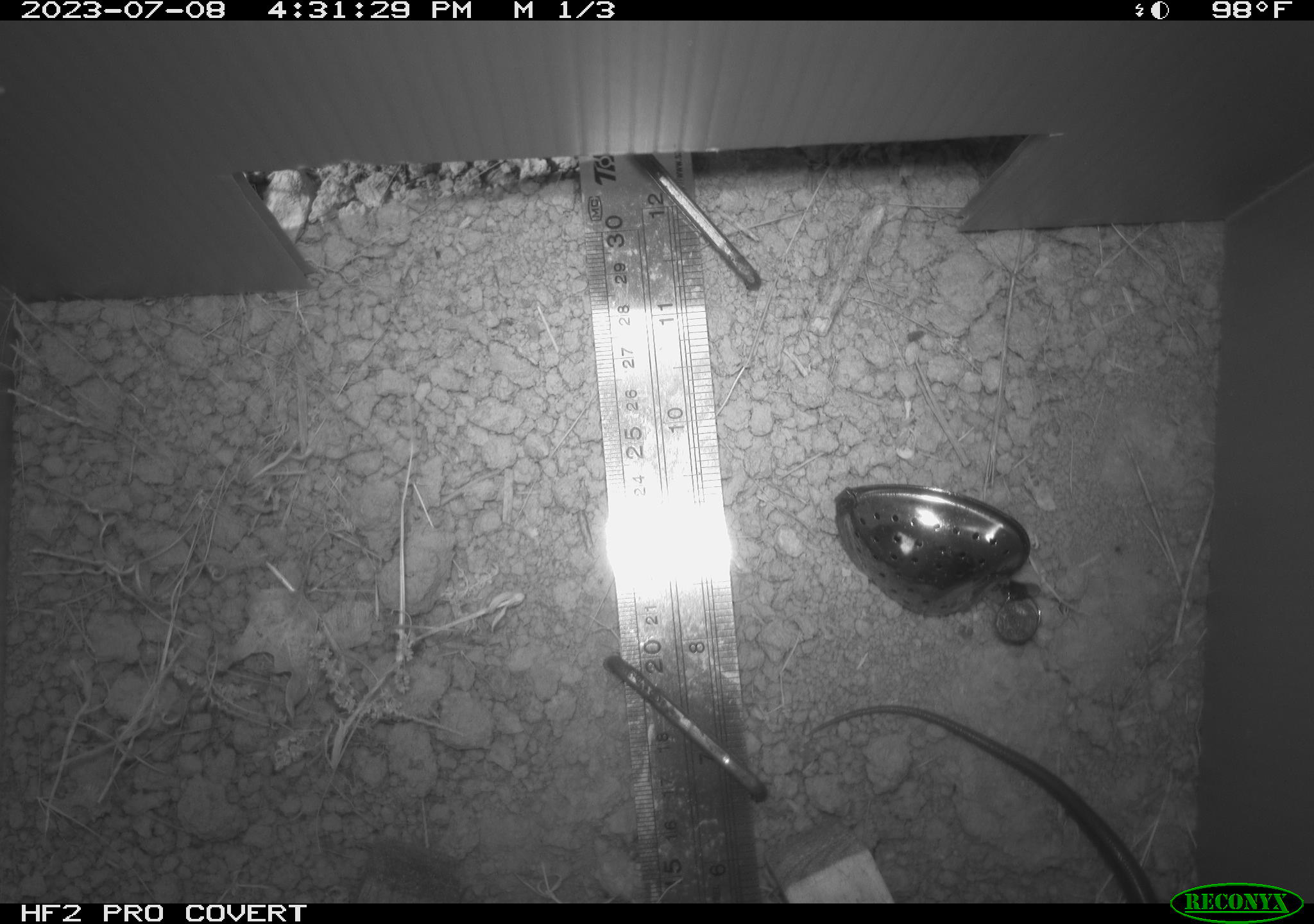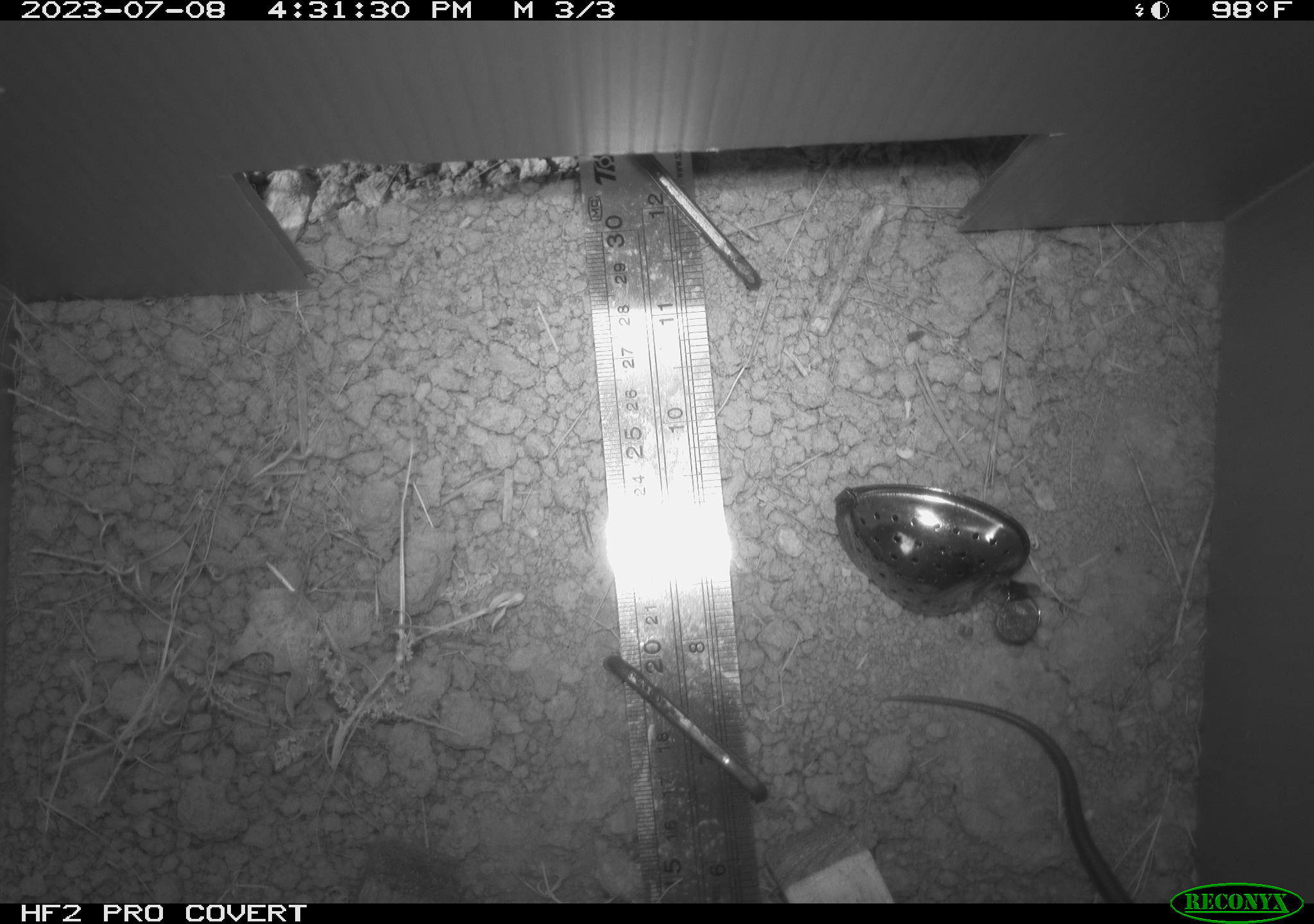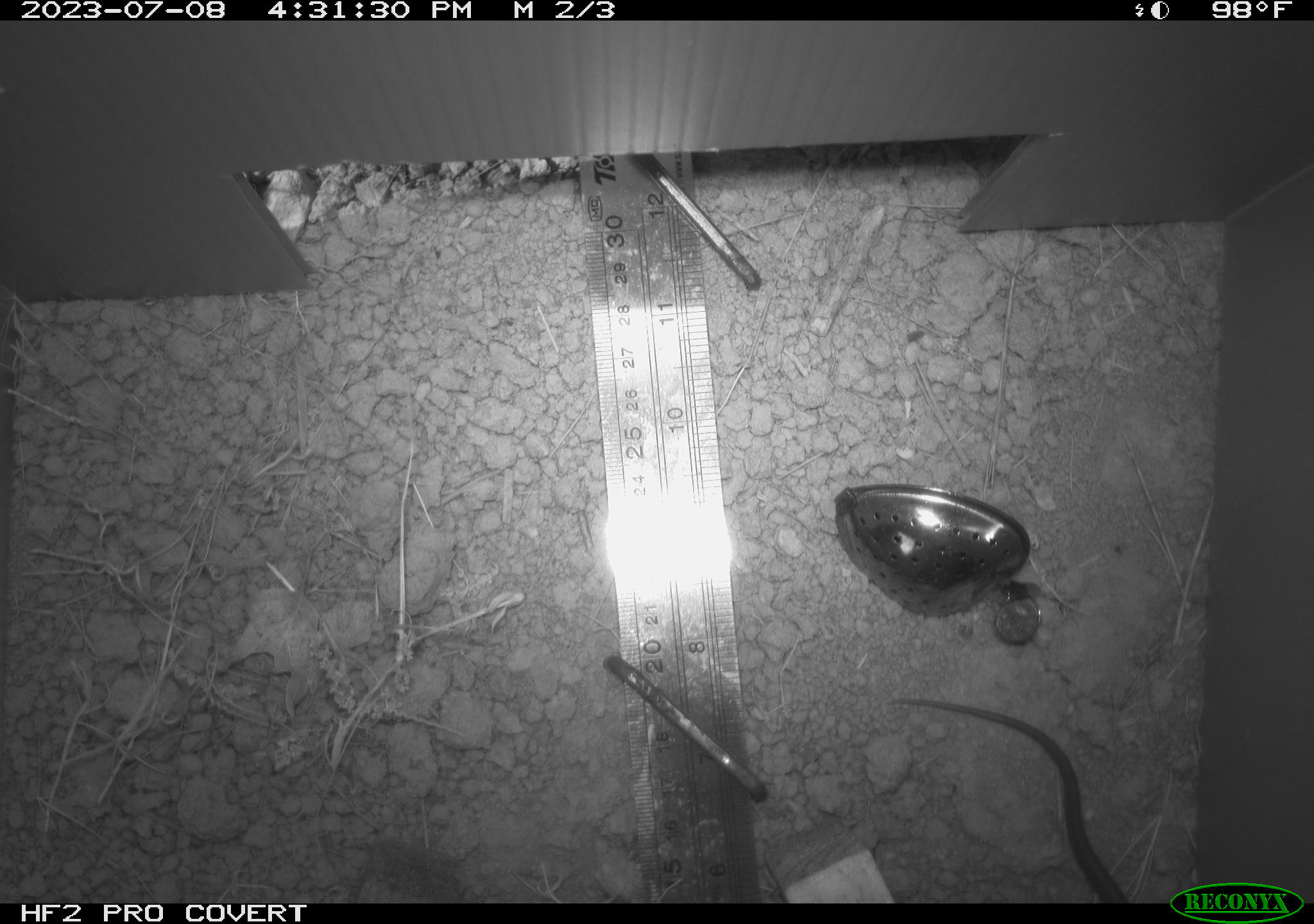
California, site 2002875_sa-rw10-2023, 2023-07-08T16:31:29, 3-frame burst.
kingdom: Animalia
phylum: Chordata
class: Reptilia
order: Squamata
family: Scincidae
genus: Plestiodon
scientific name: Plestiodon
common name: blue-tailed skinks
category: plestiodon species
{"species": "plestiodon species (blue-tailed skinks) (Plestiodon)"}